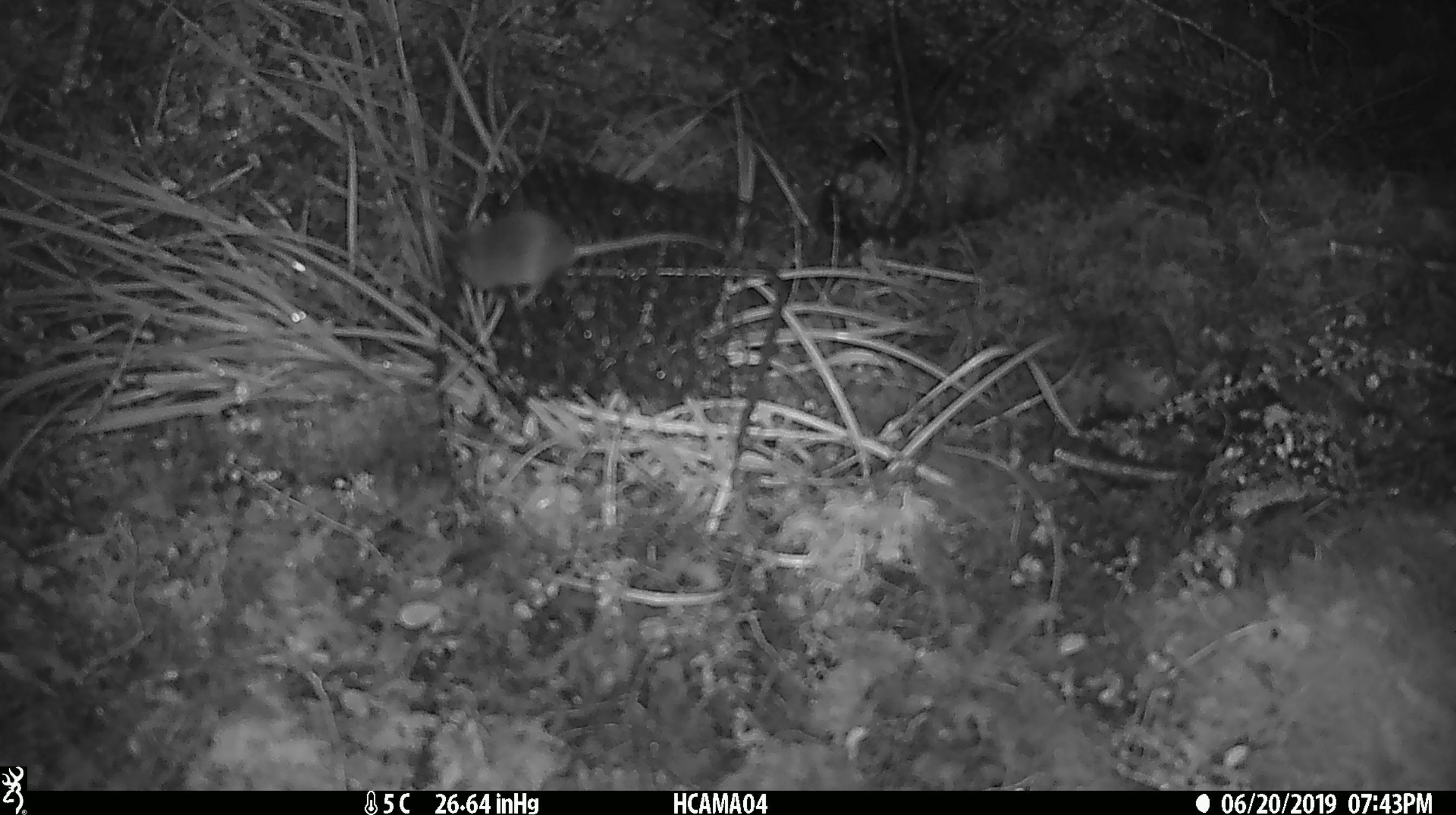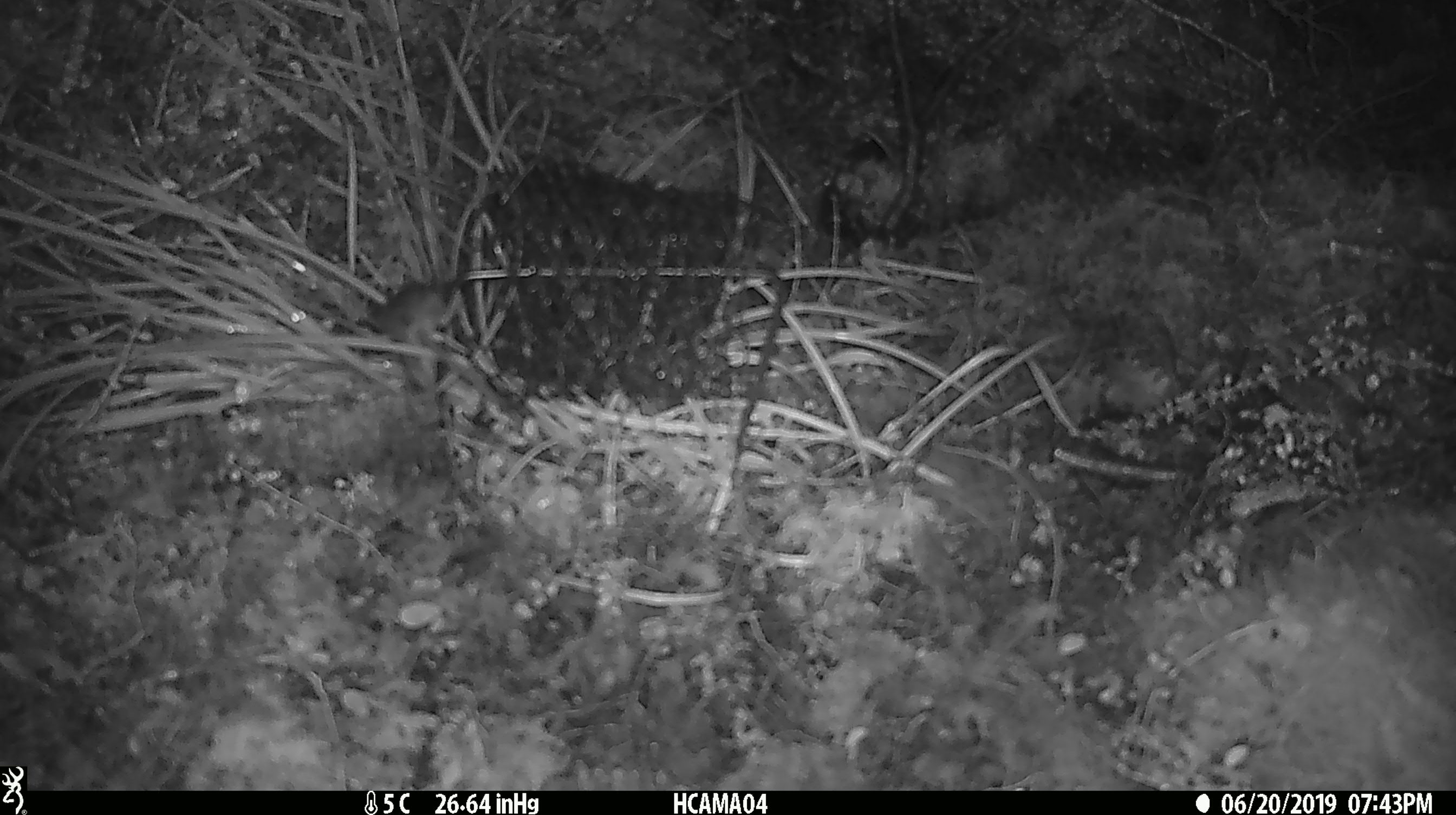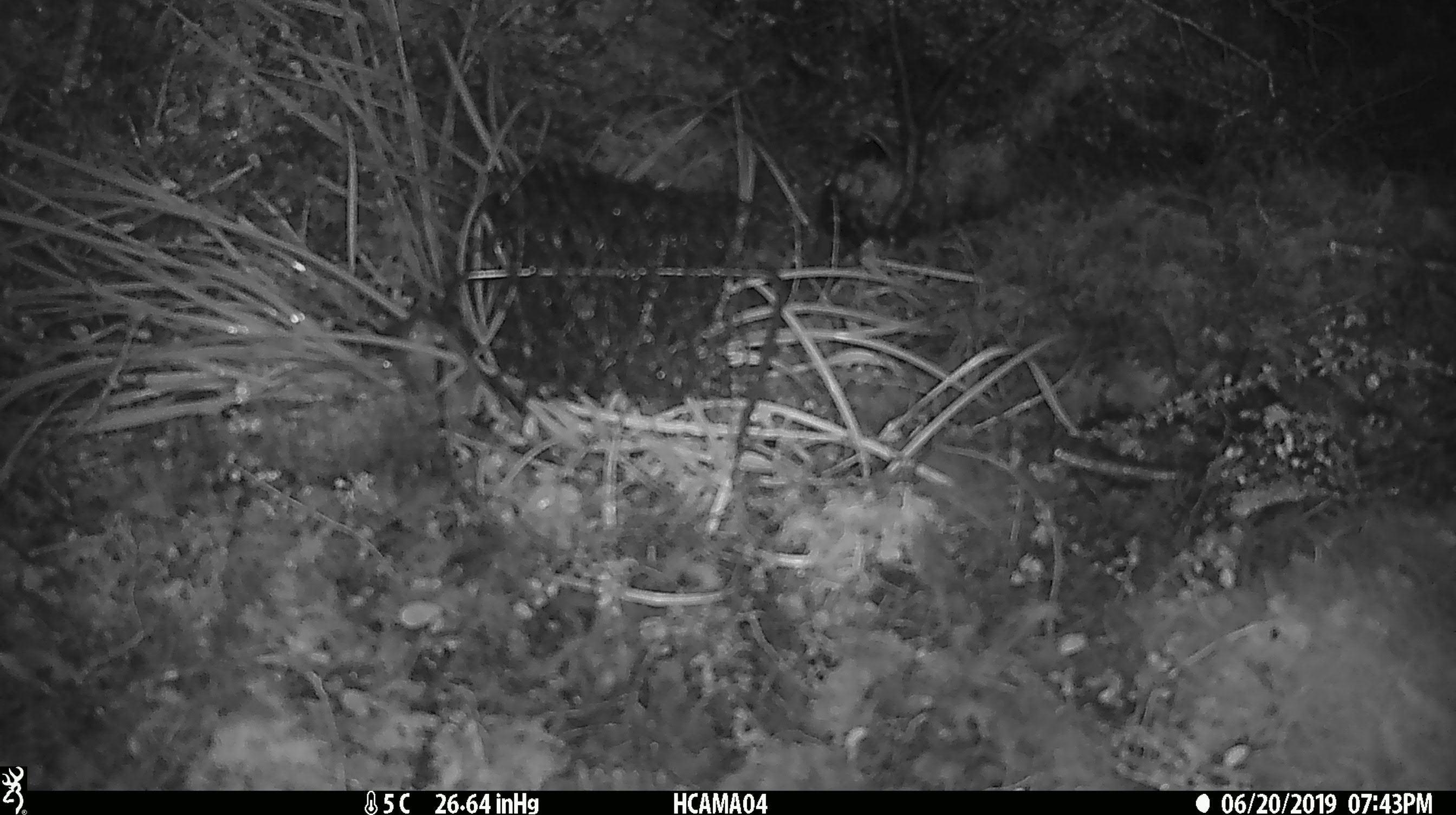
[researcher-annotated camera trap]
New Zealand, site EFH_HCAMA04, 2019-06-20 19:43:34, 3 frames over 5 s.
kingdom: Animalia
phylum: Chordata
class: Mammalia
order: Rodentia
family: Muridae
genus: Mus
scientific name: Mus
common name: mouse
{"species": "mouse (Mus)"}